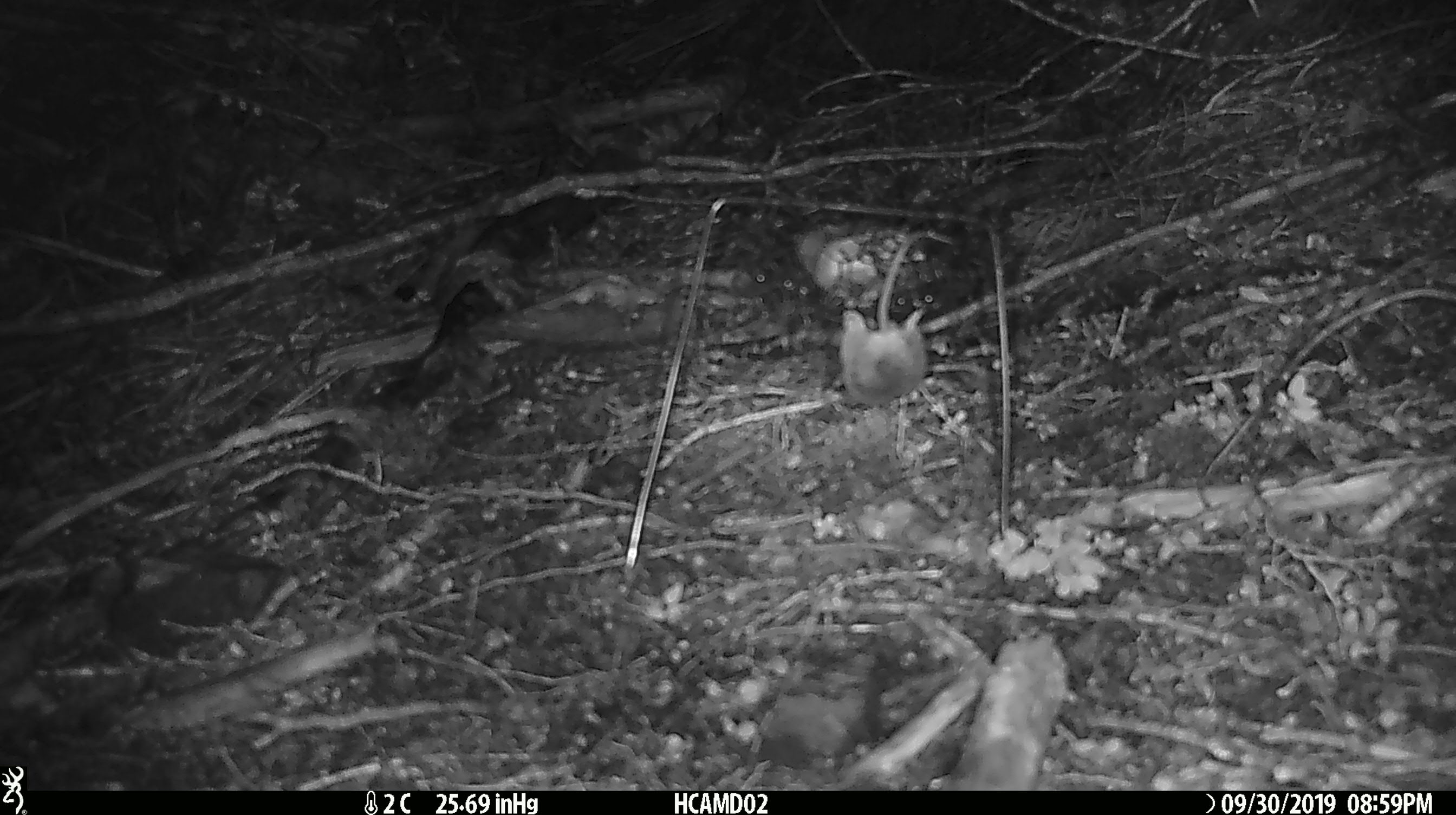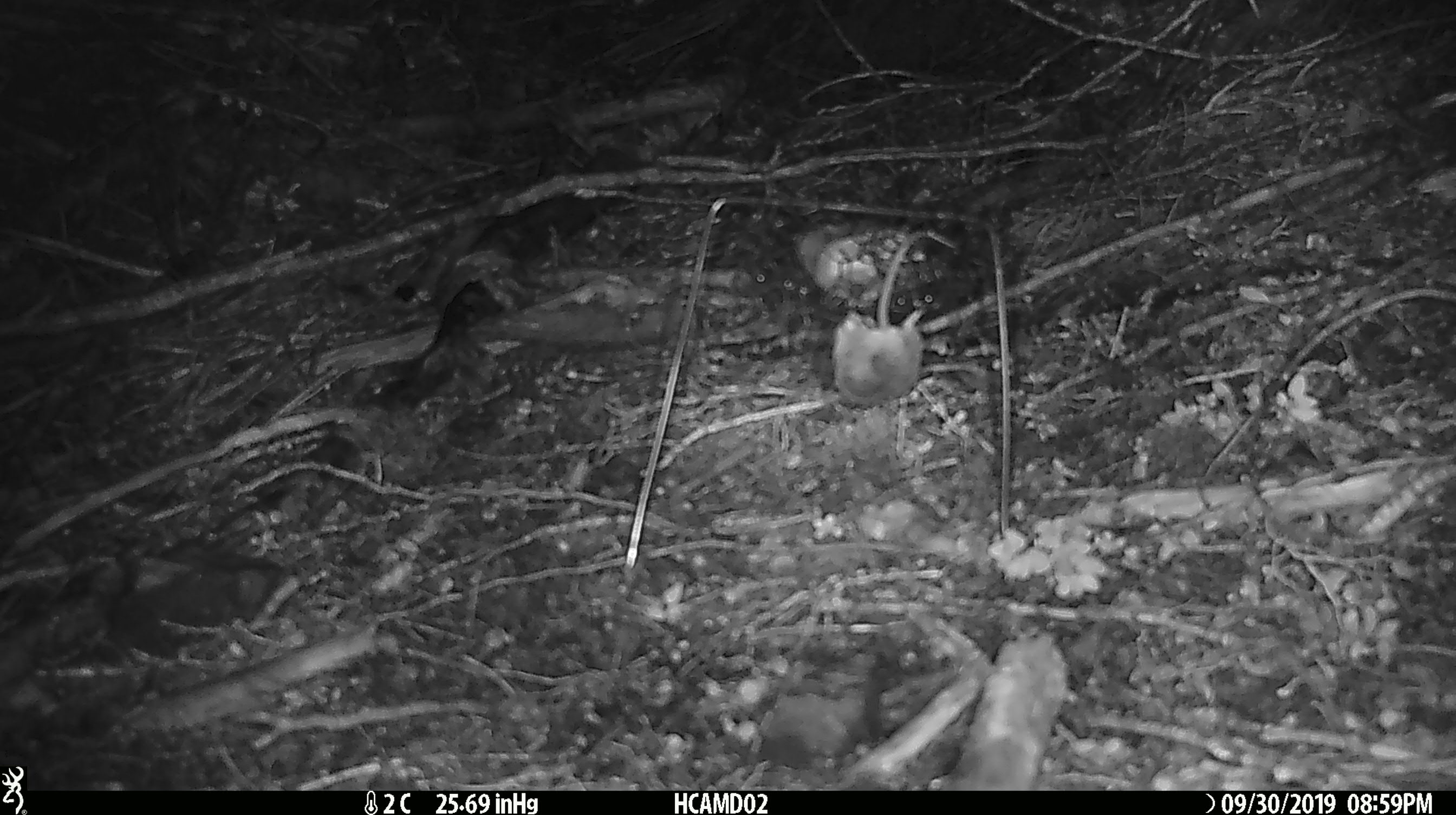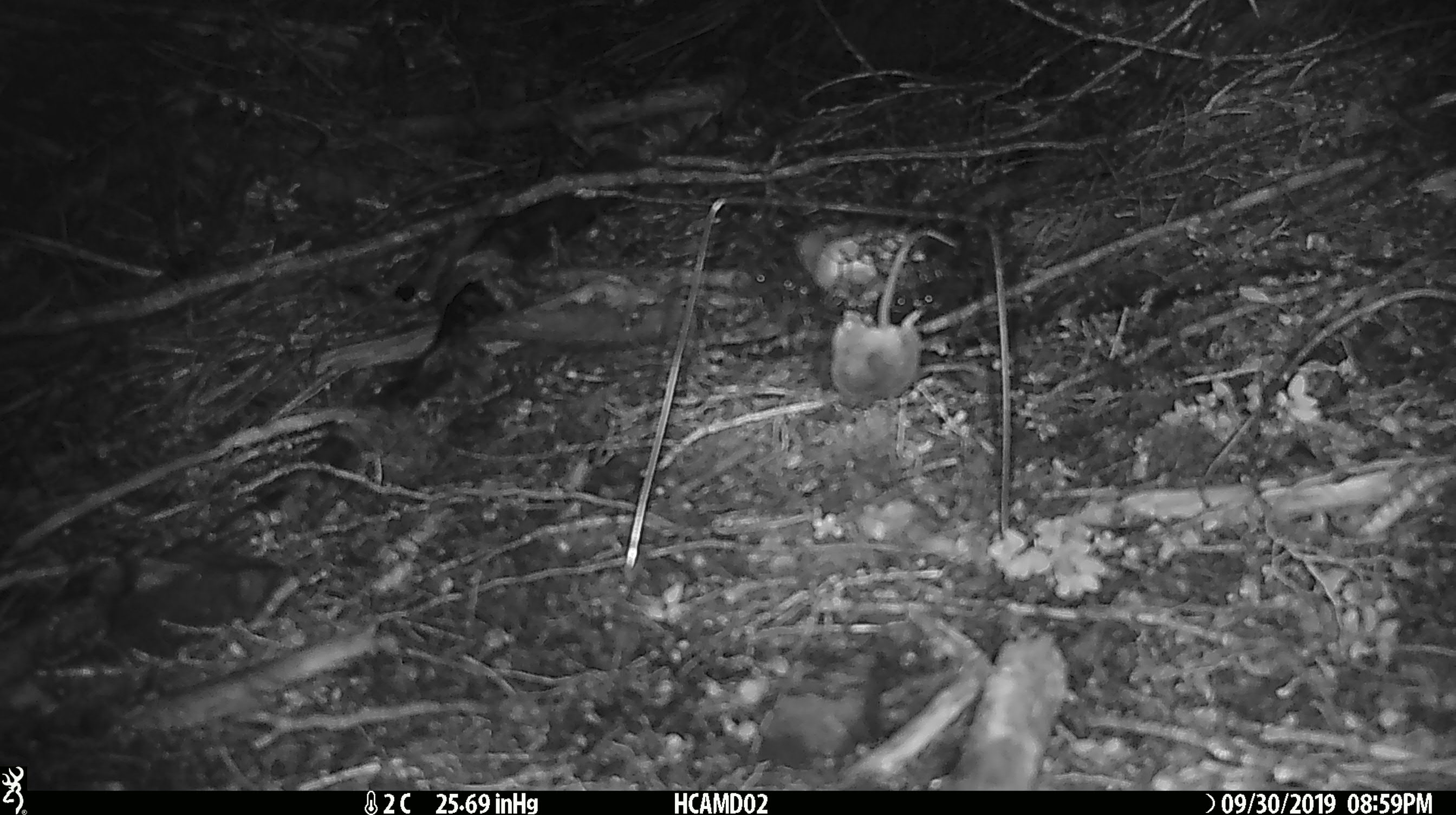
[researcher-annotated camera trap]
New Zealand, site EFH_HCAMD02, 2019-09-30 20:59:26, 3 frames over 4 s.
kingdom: Animalia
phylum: Chordata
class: Mammalia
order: Rodentia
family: Muridae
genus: Mus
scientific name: Mus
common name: mouse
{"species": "mouse (Mus)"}